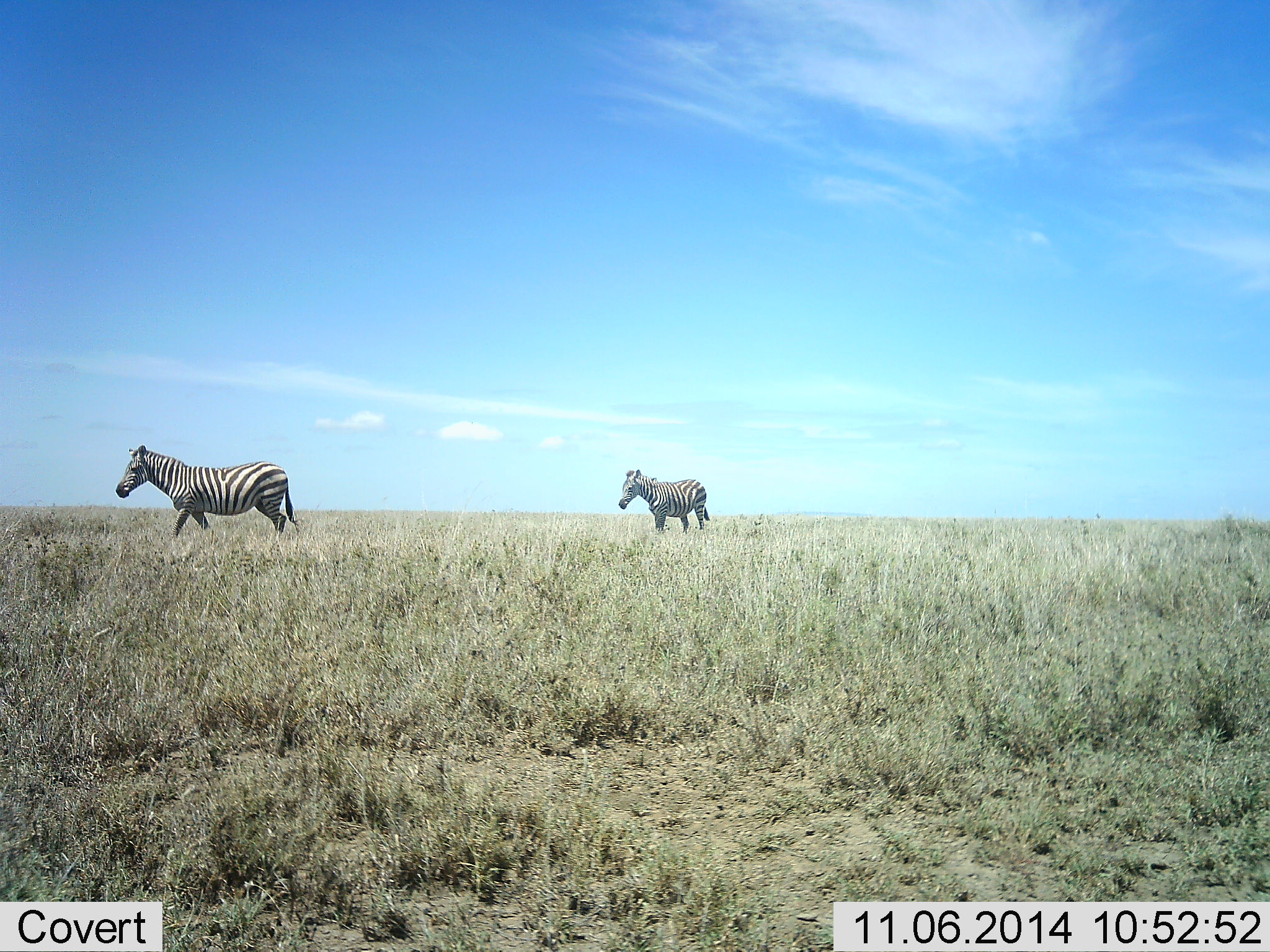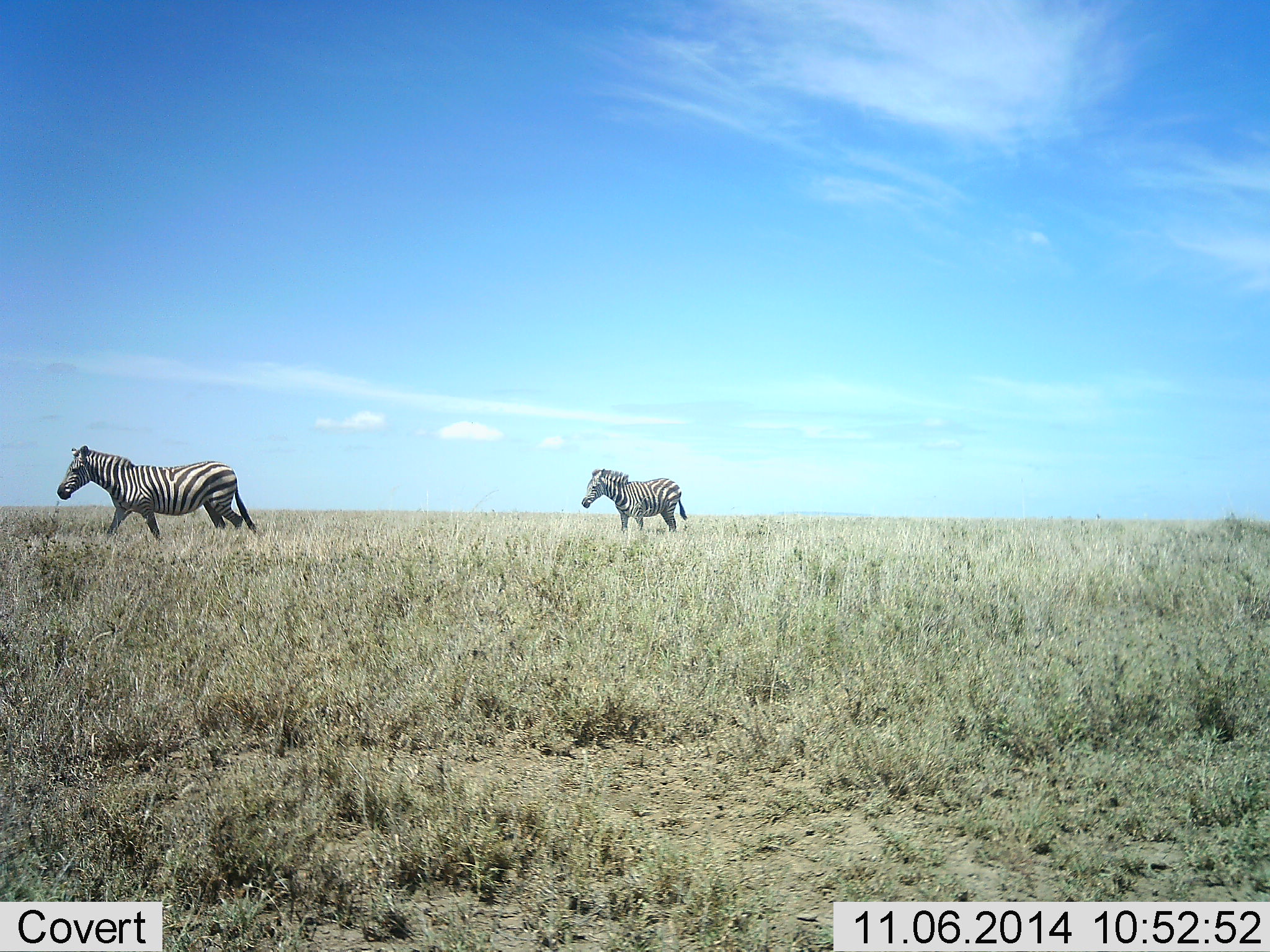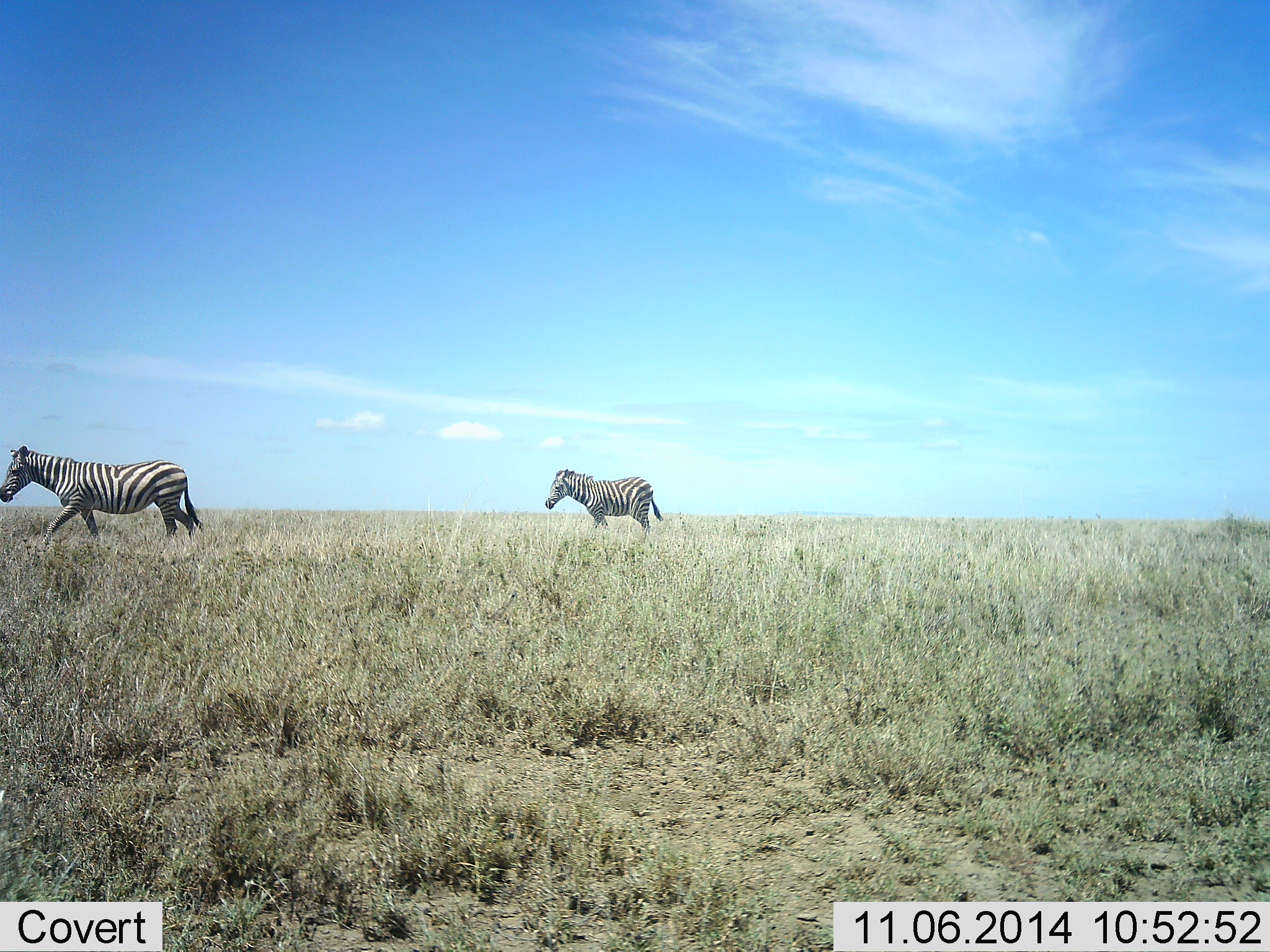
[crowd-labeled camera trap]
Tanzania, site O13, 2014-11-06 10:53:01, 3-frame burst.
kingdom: Animalia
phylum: Chordata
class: Mammalia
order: Perissodactyla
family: Equidae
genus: Equus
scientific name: Equus quagga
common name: plains zebra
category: zebra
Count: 2.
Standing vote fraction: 30%.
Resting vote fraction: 0%.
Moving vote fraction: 100%.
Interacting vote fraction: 0%.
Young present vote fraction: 0%.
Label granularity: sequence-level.